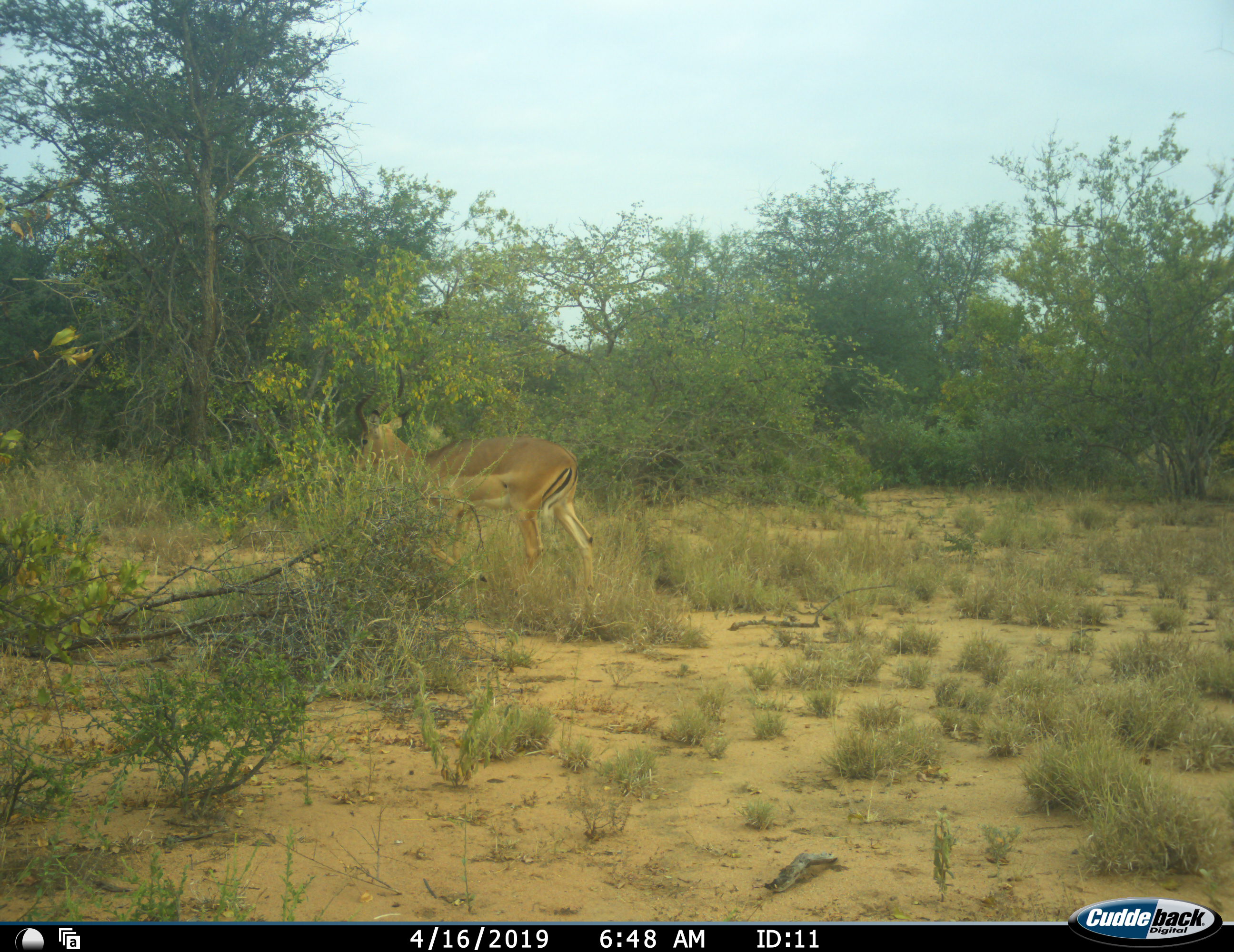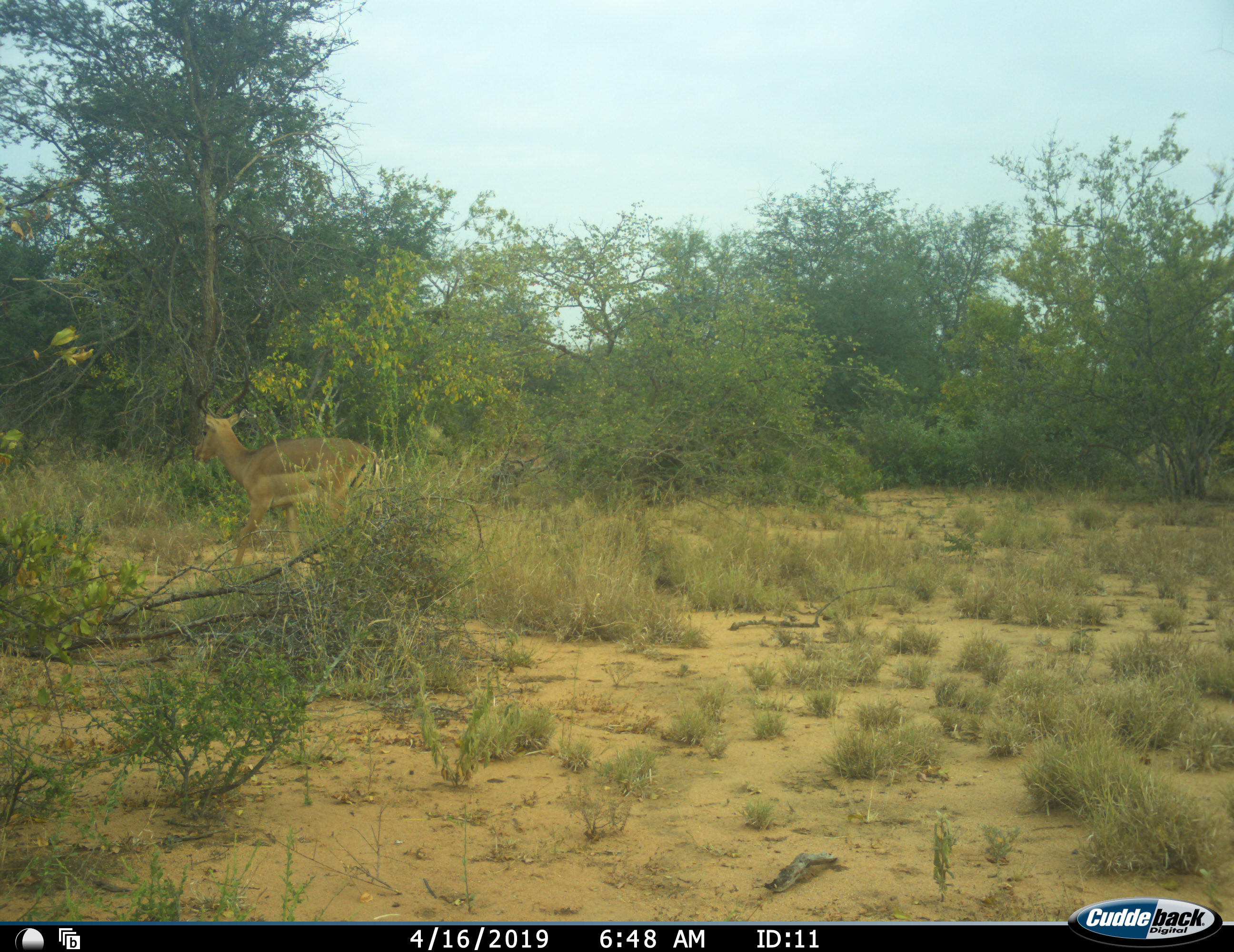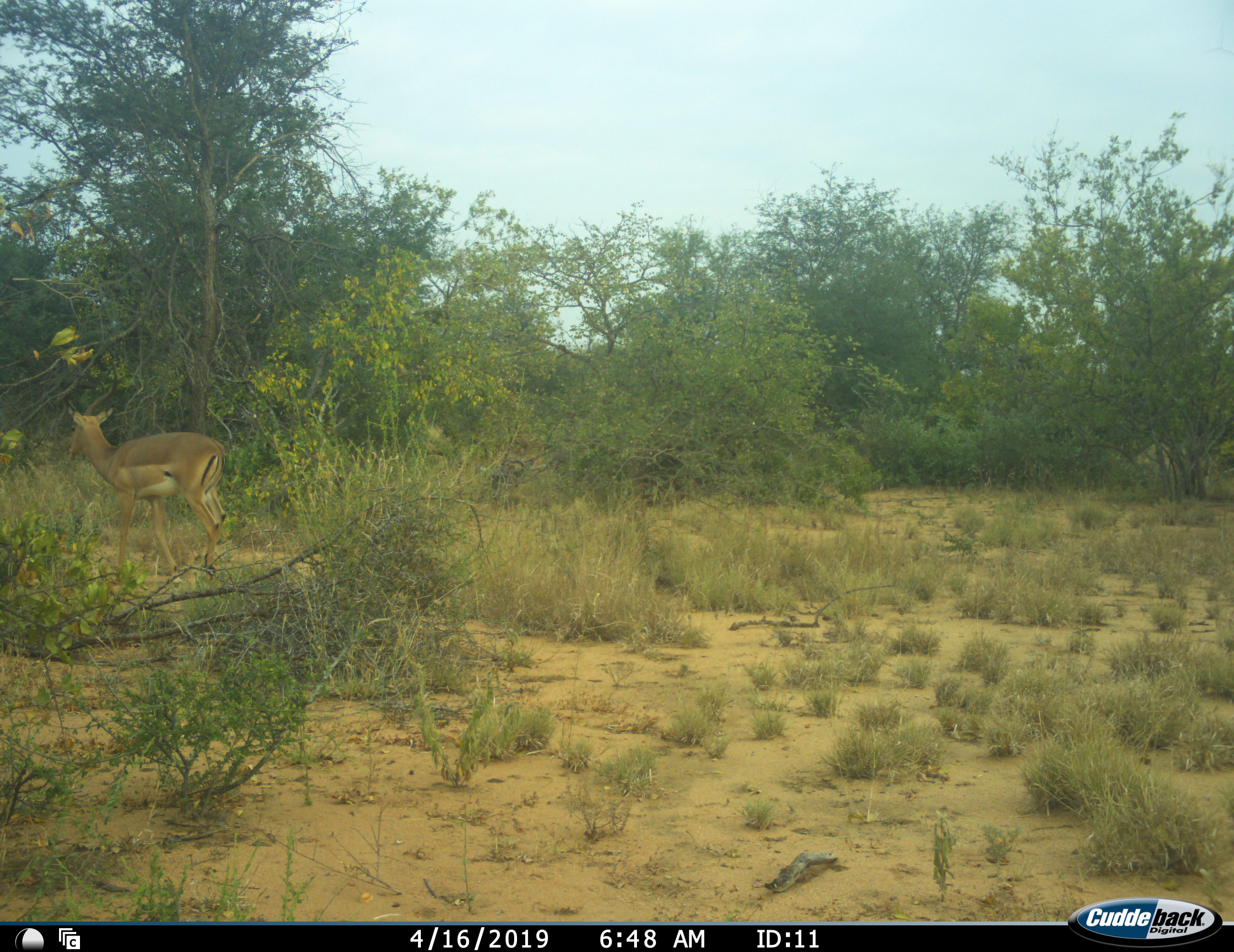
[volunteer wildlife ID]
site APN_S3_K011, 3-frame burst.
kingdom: Animalia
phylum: Chordata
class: Mammalia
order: Artiodactyla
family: Bovidae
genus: Aepyceros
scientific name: Aepyceros melampus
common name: impala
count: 1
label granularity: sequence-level